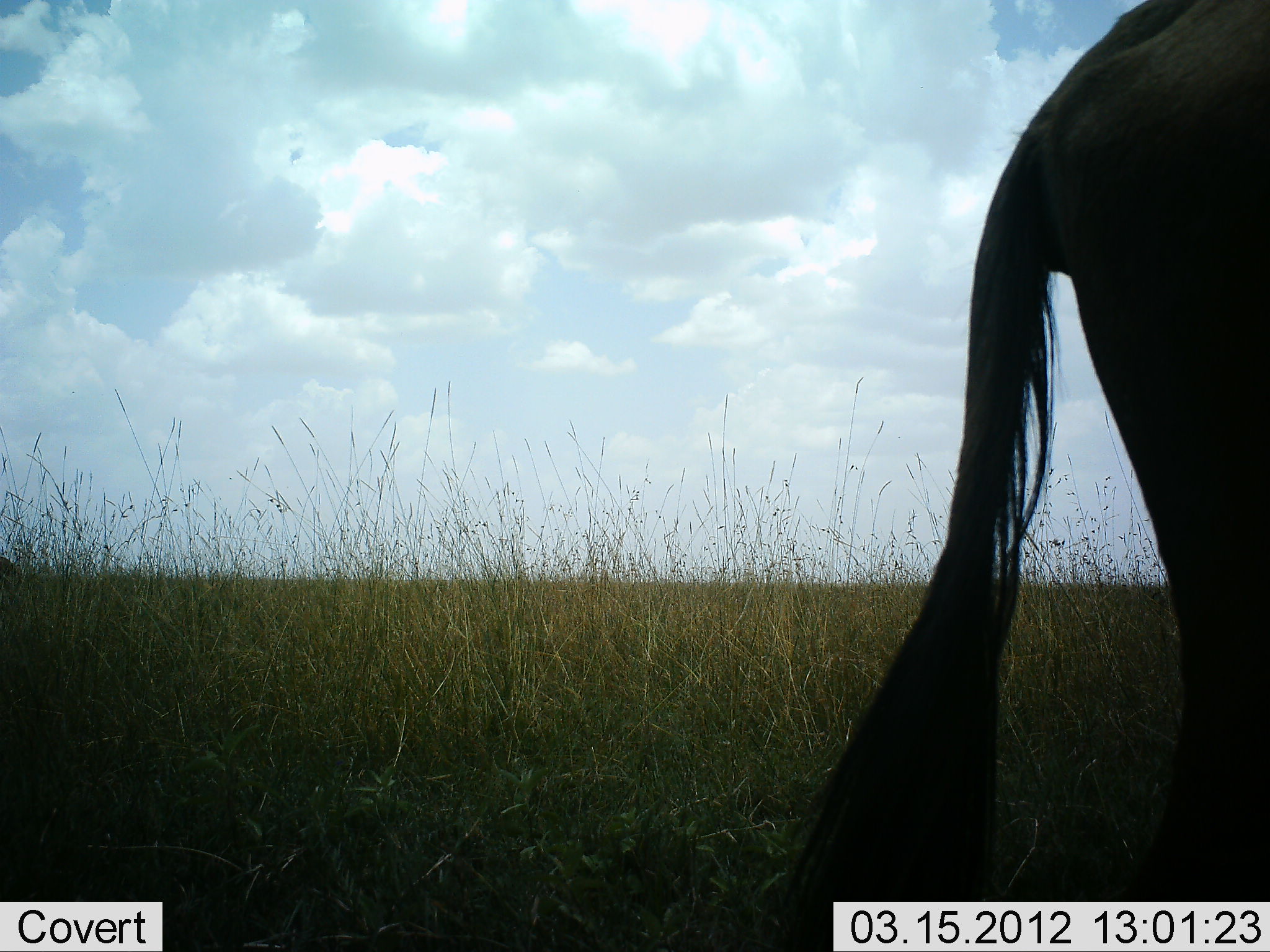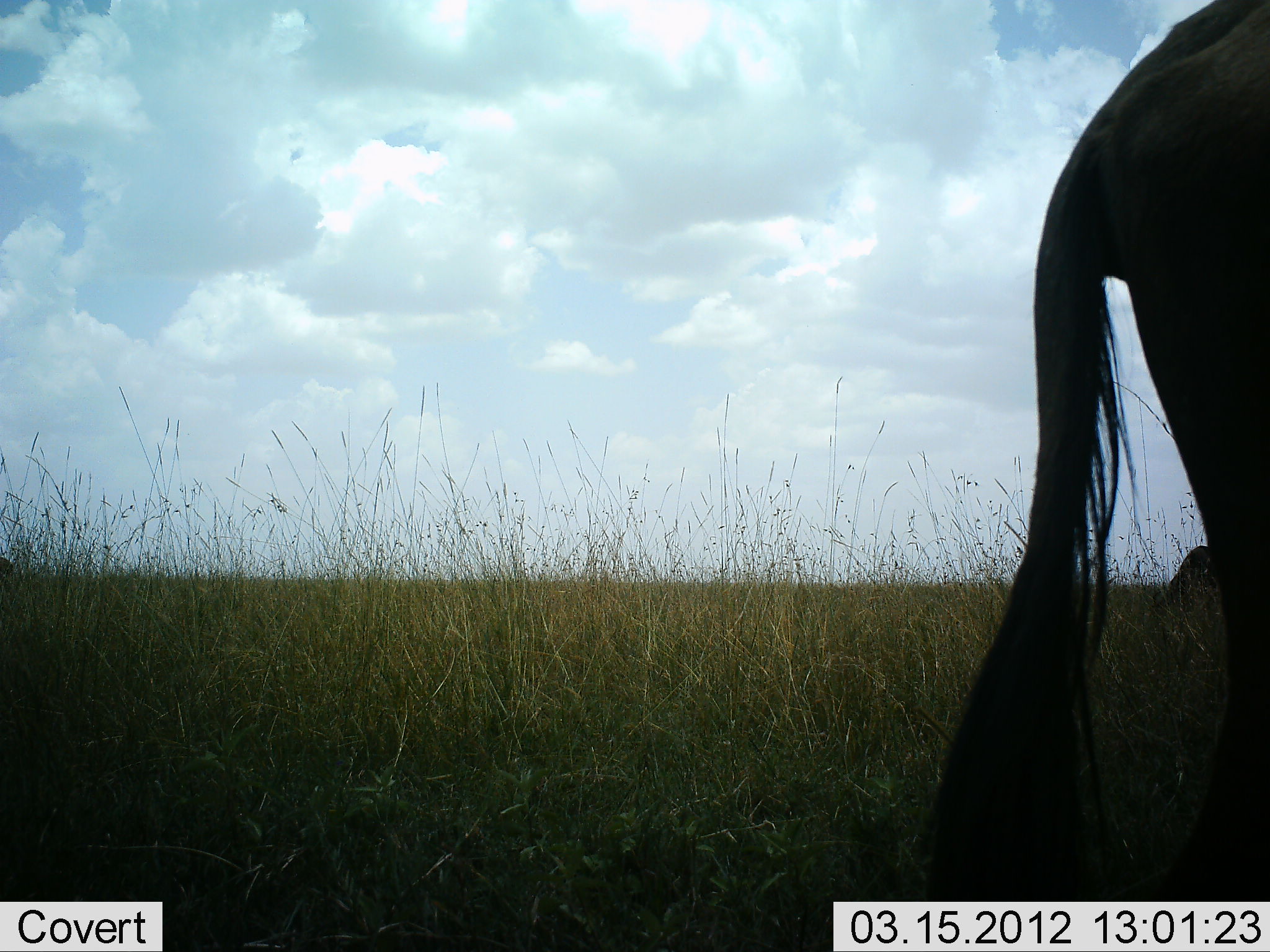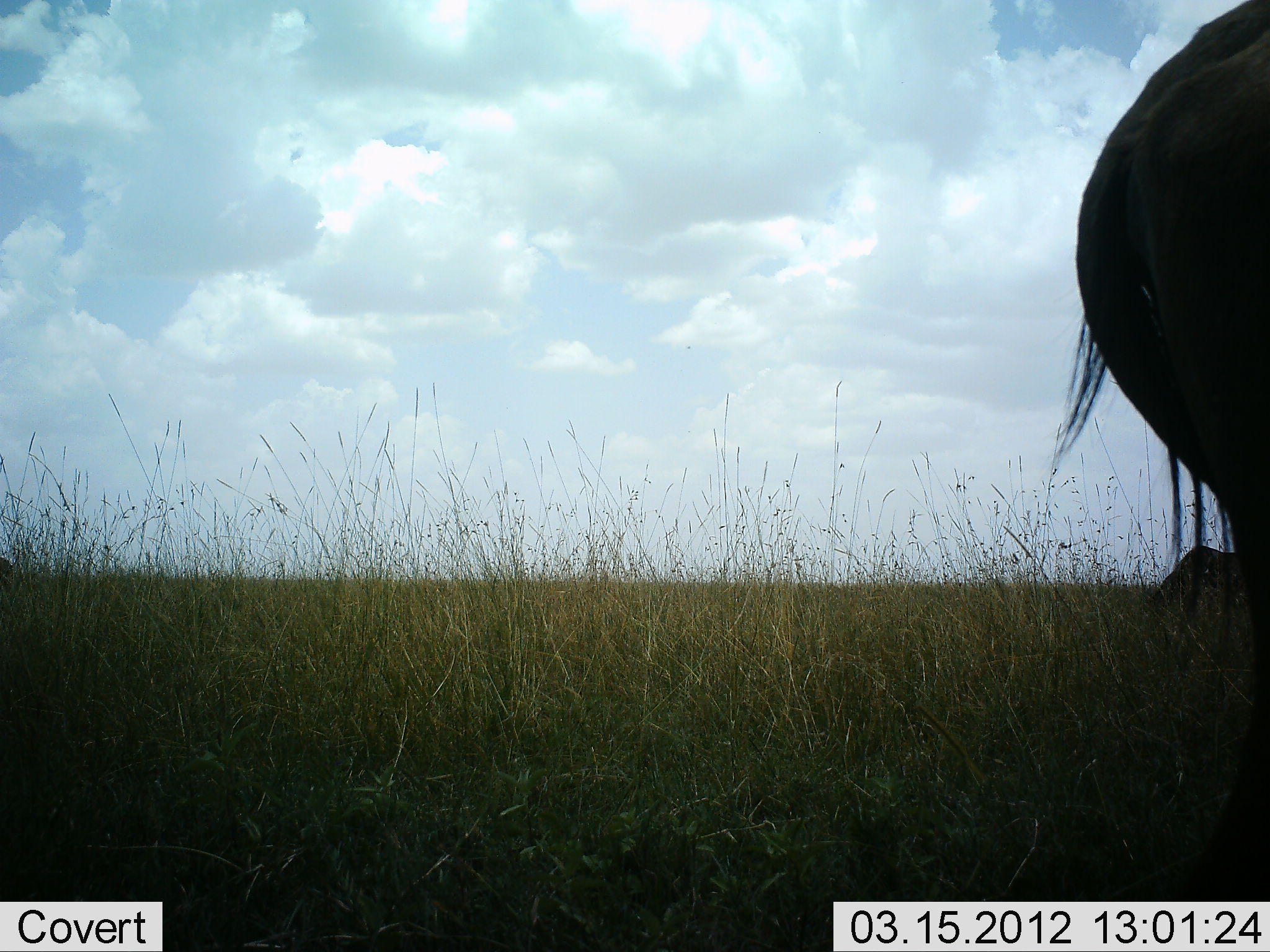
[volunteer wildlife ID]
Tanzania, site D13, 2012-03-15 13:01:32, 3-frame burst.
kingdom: Animalia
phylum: Chordata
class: Mammalia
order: Artiodactyla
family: Bovidae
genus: Connochaetes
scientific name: Connochaetes taurinus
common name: blue wildebeest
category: wildebeest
Wildebeest (blue wildebeest) (Connochaetes taurinus), count 2. Behavior (volunteer vote fractions): standing 60%, resting 0%, moving 50%, interacting 0%. Young present (vote fraction): 0%. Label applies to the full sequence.